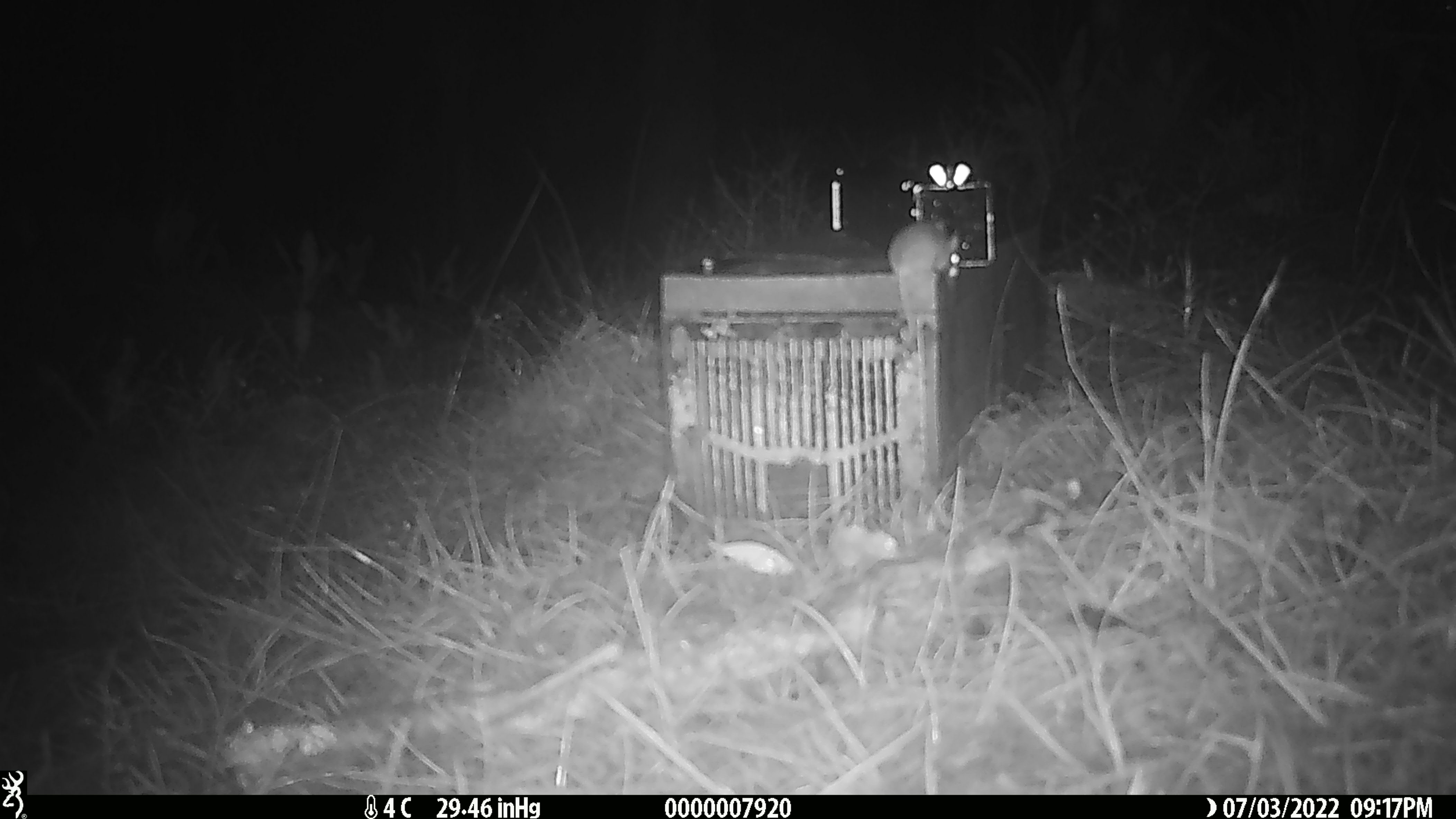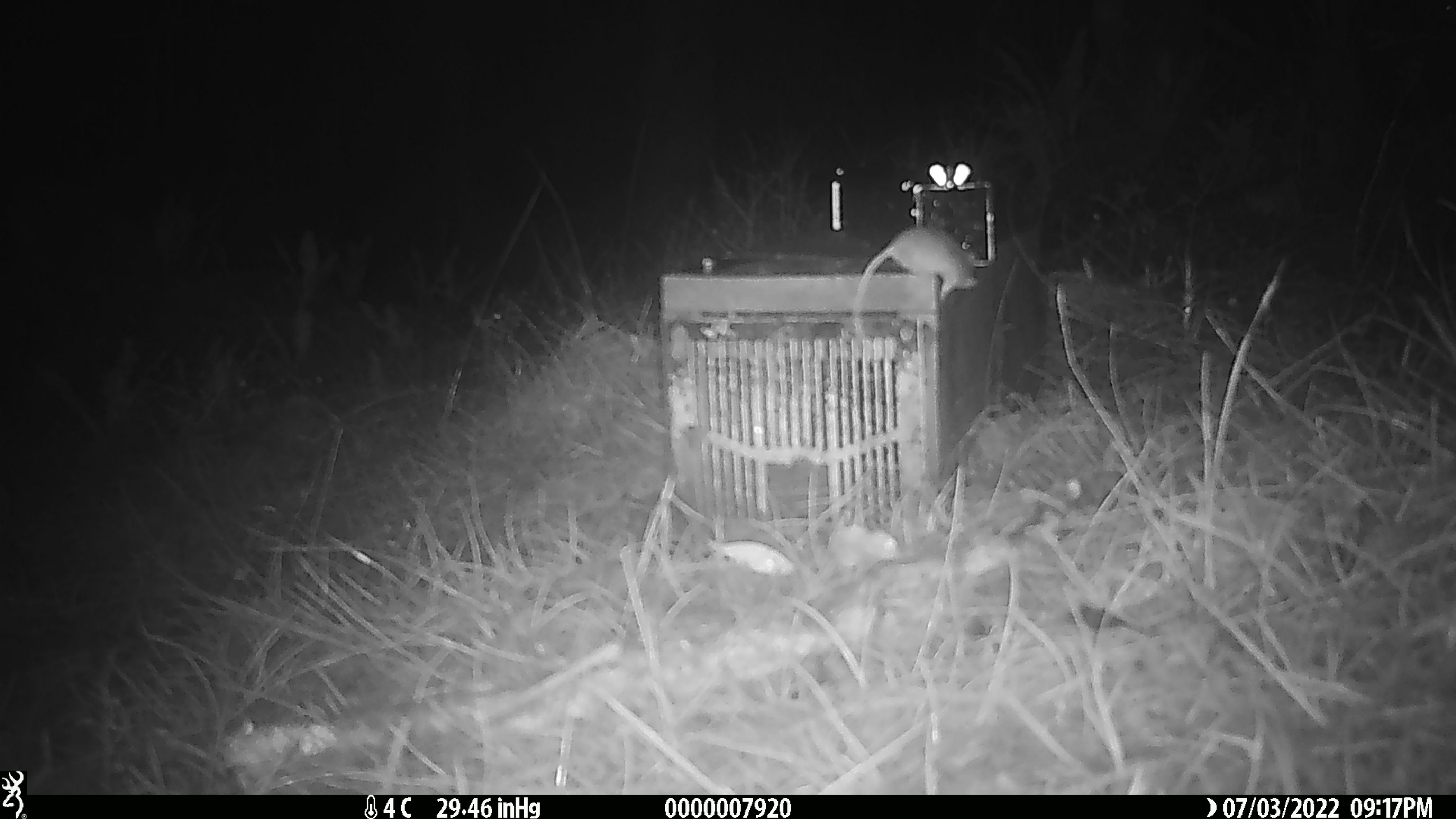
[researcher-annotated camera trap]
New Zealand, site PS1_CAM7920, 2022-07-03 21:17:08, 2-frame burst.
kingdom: Animalia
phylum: Chordata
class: Mammalia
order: Rodentia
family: Muridae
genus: Mus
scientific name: Mus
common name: mouse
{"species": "mouse (Mus)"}